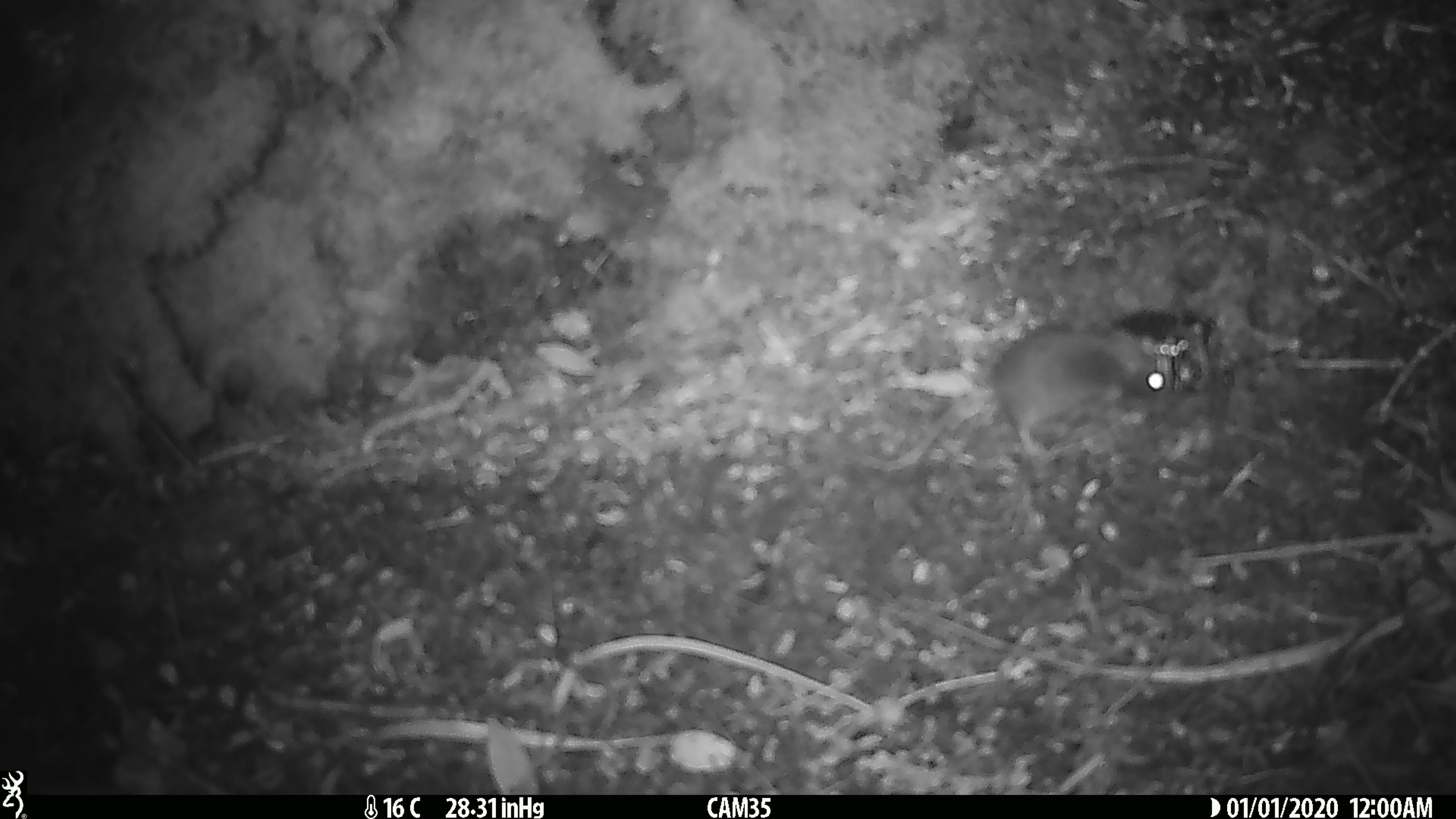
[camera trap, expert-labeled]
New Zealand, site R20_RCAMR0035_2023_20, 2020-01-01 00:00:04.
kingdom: Animalia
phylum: Chordata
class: Mammalia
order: Rodentia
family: Muridae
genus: Mus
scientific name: Mus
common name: mouse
Mouse (Mus).